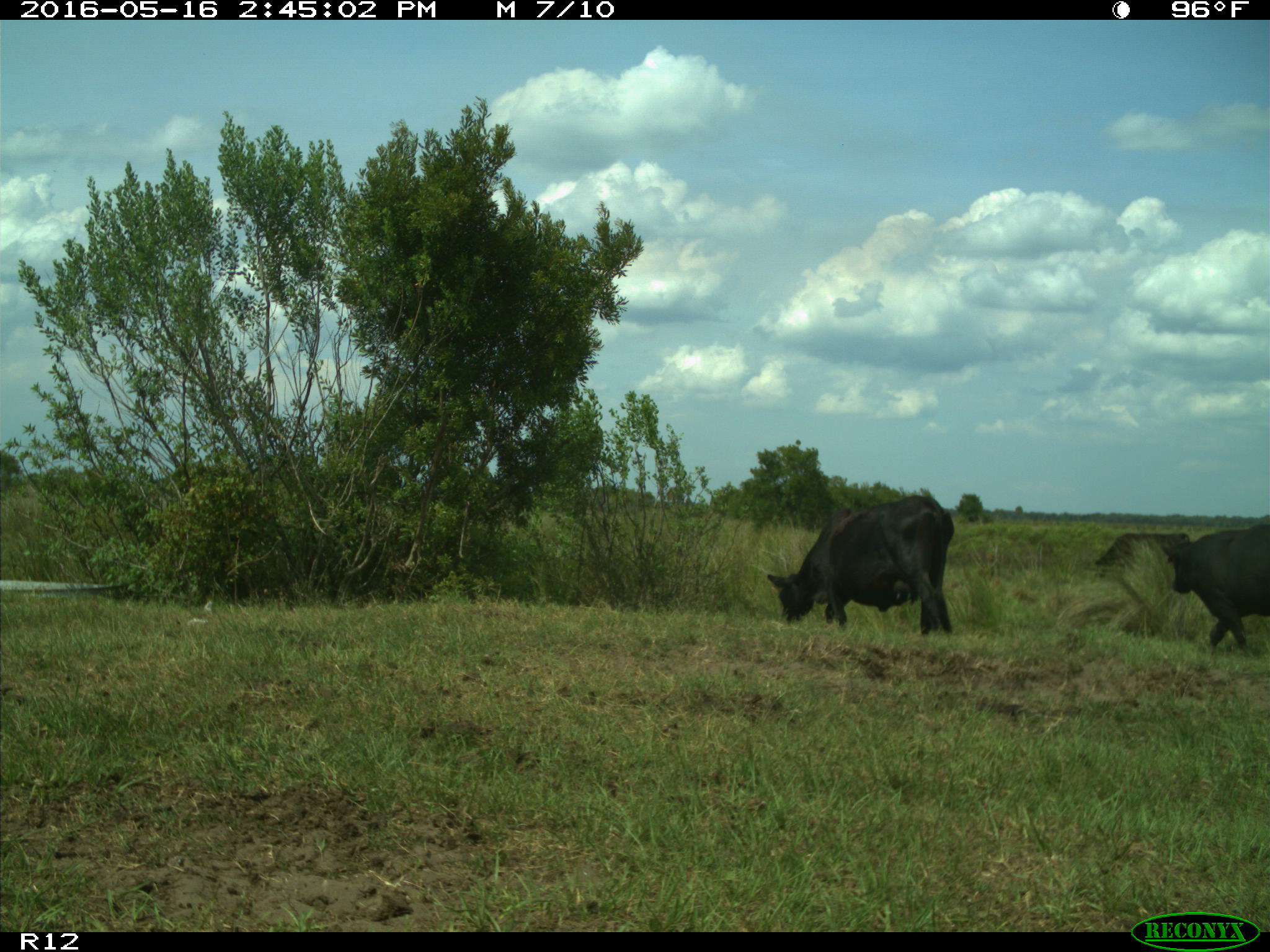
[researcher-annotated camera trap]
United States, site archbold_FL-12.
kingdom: Animalia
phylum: Chordata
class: Mammalia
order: Artiodactyla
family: Bovidae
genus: Bos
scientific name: Bos taurus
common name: domestic cow